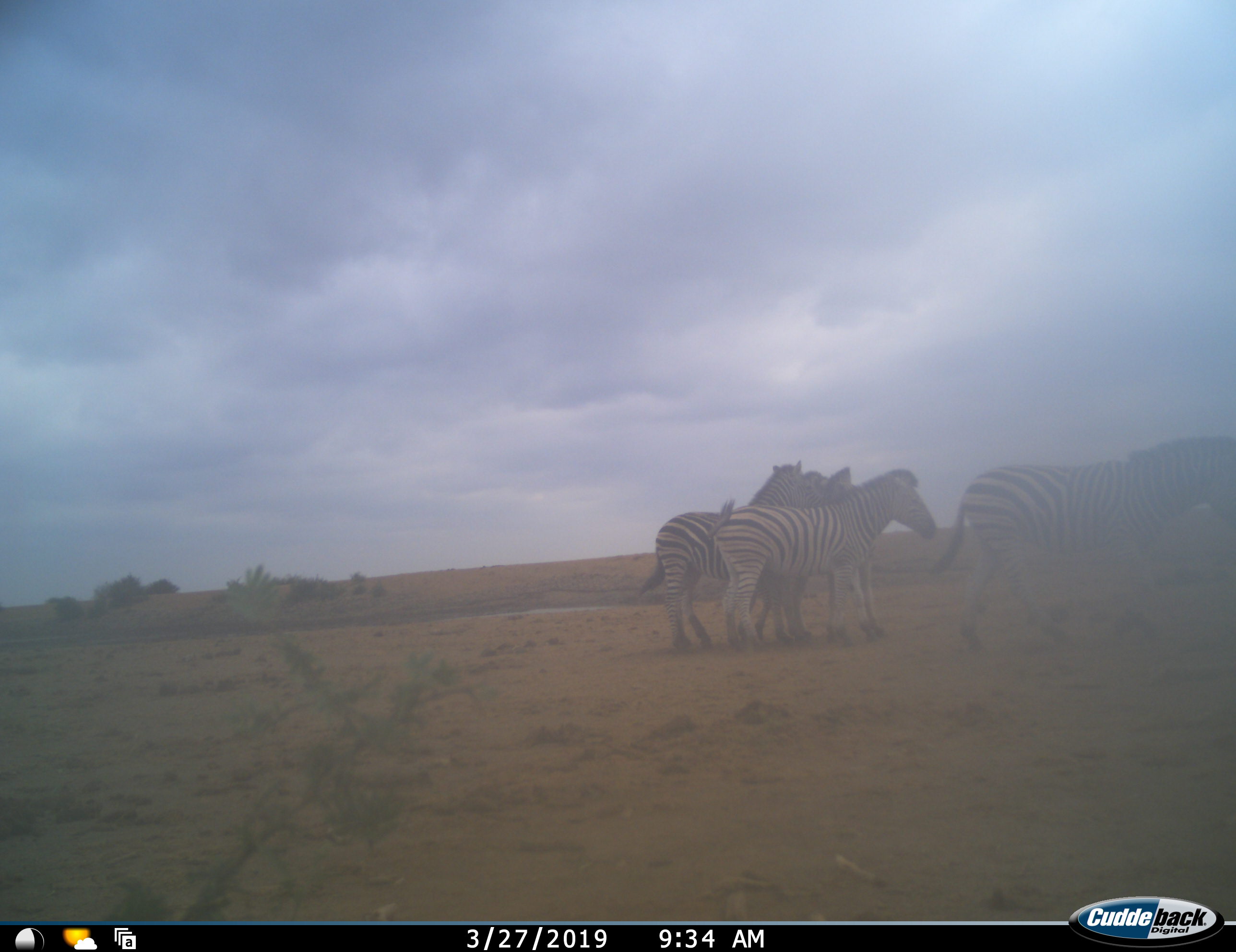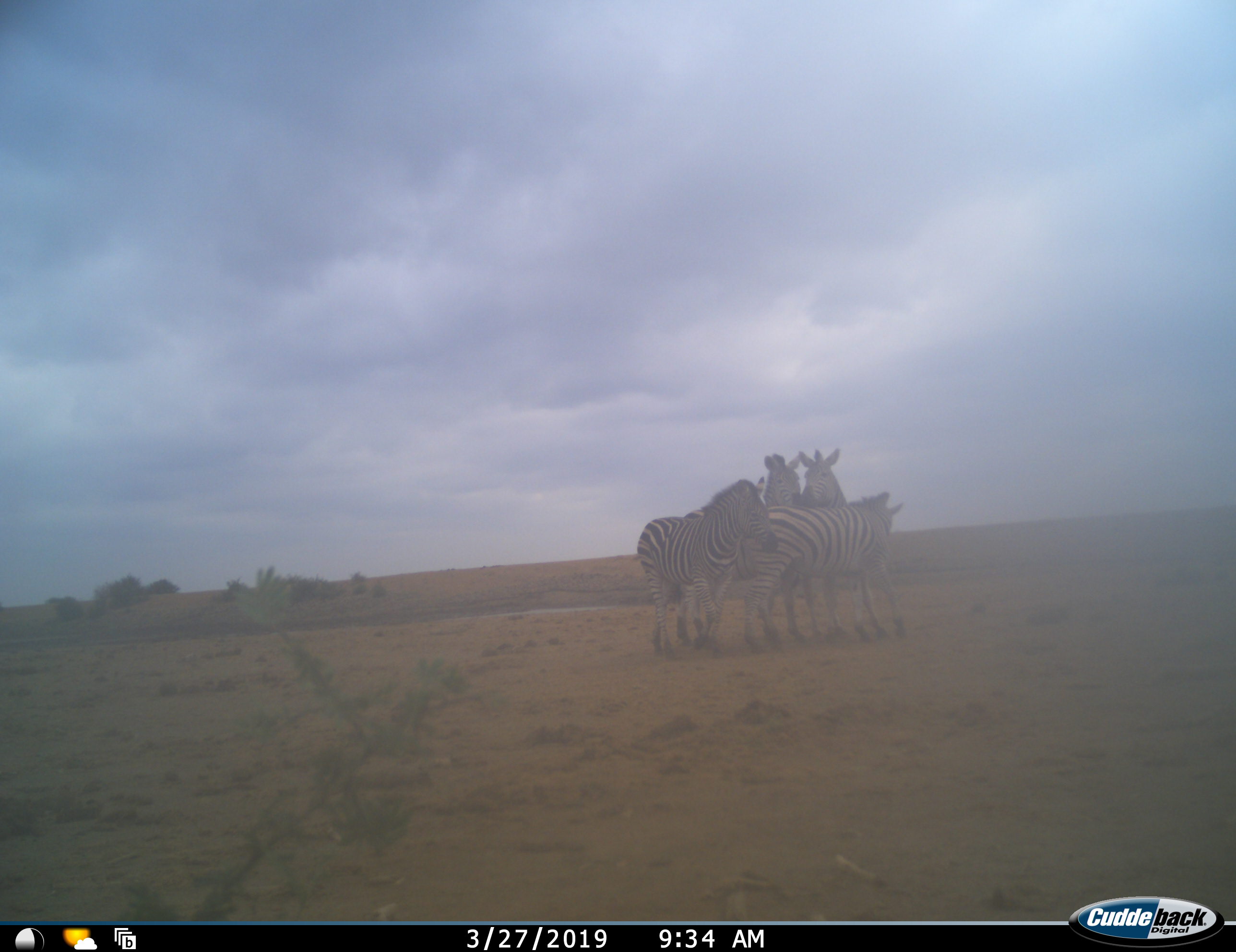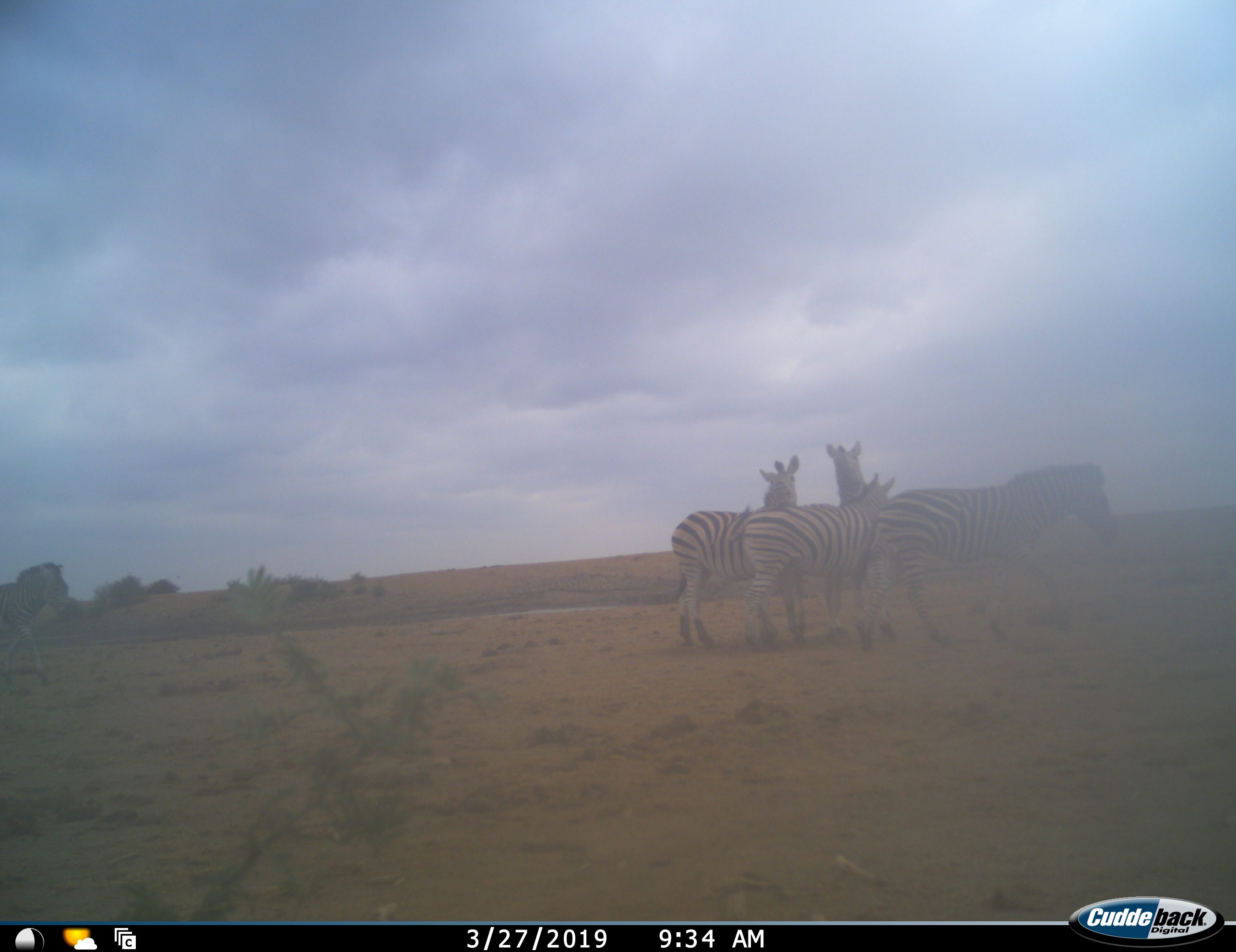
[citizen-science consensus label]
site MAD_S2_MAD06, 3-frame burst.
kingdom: Animalia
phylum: Chordata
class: Mammalia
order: Perissodactyla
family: Equidae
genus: Equus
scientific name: Equus quagga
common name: plains zebra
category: zebraplains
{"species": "zebraplains (plains zebra) (Equus quagga)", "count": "5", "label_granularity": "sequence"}